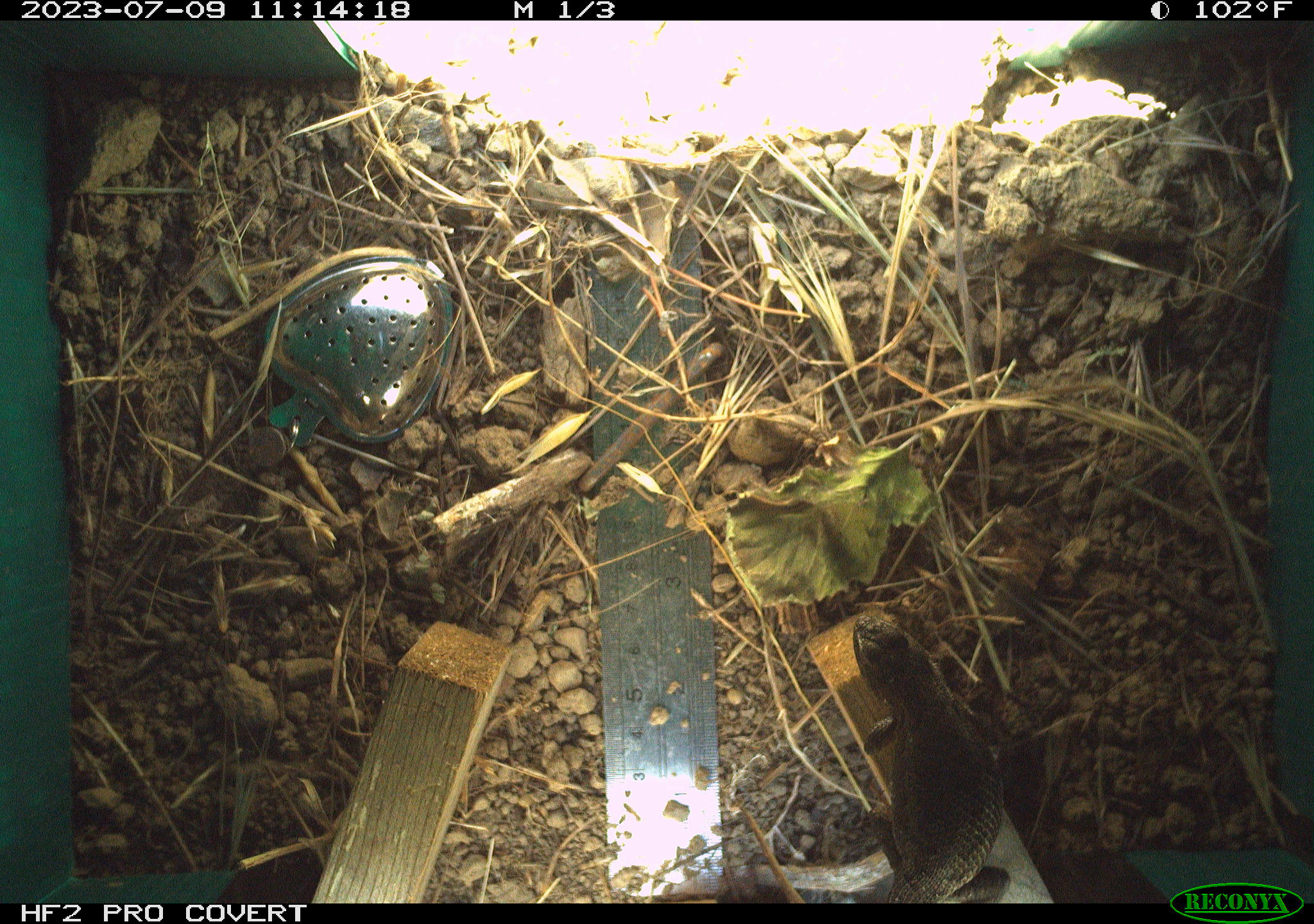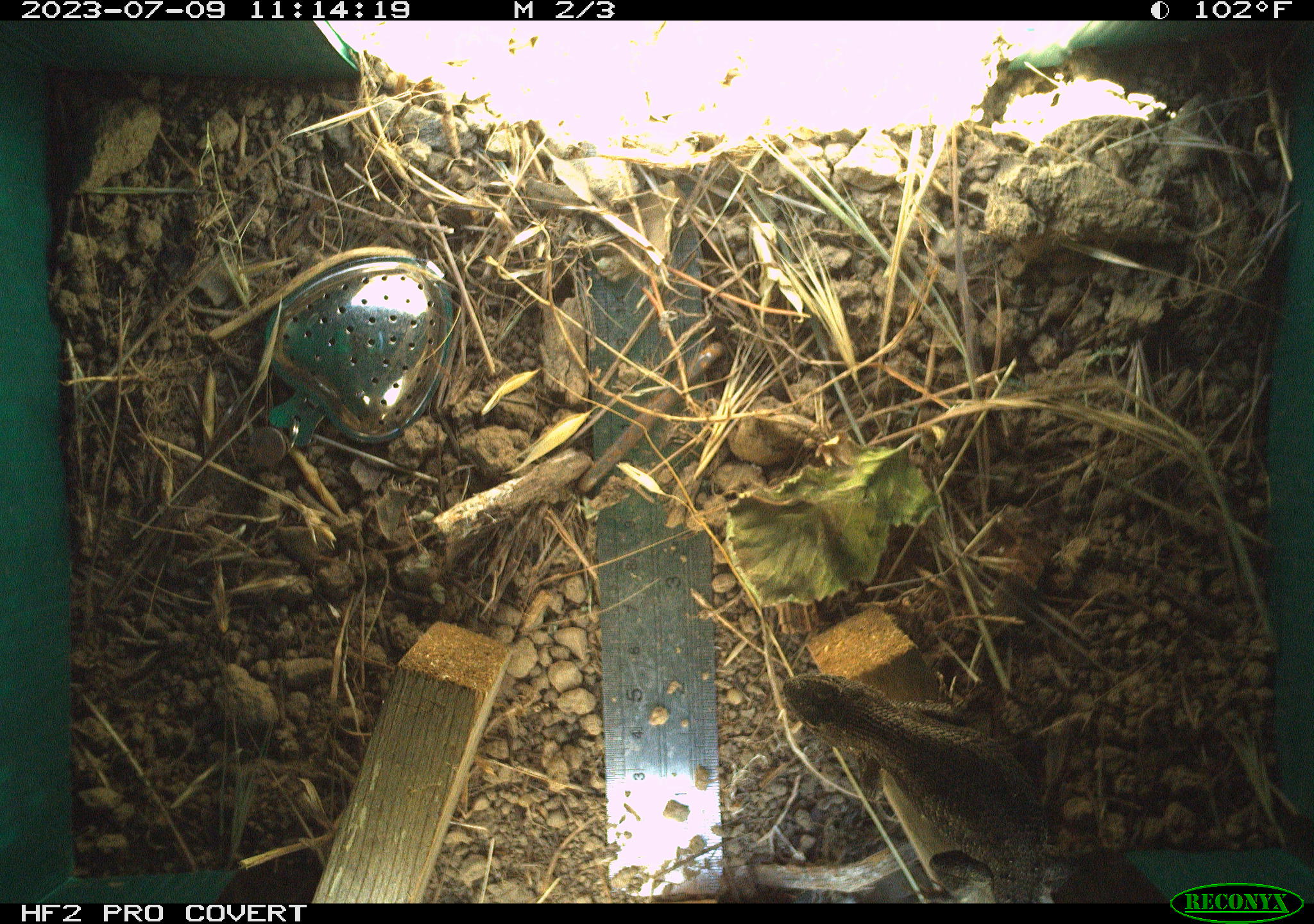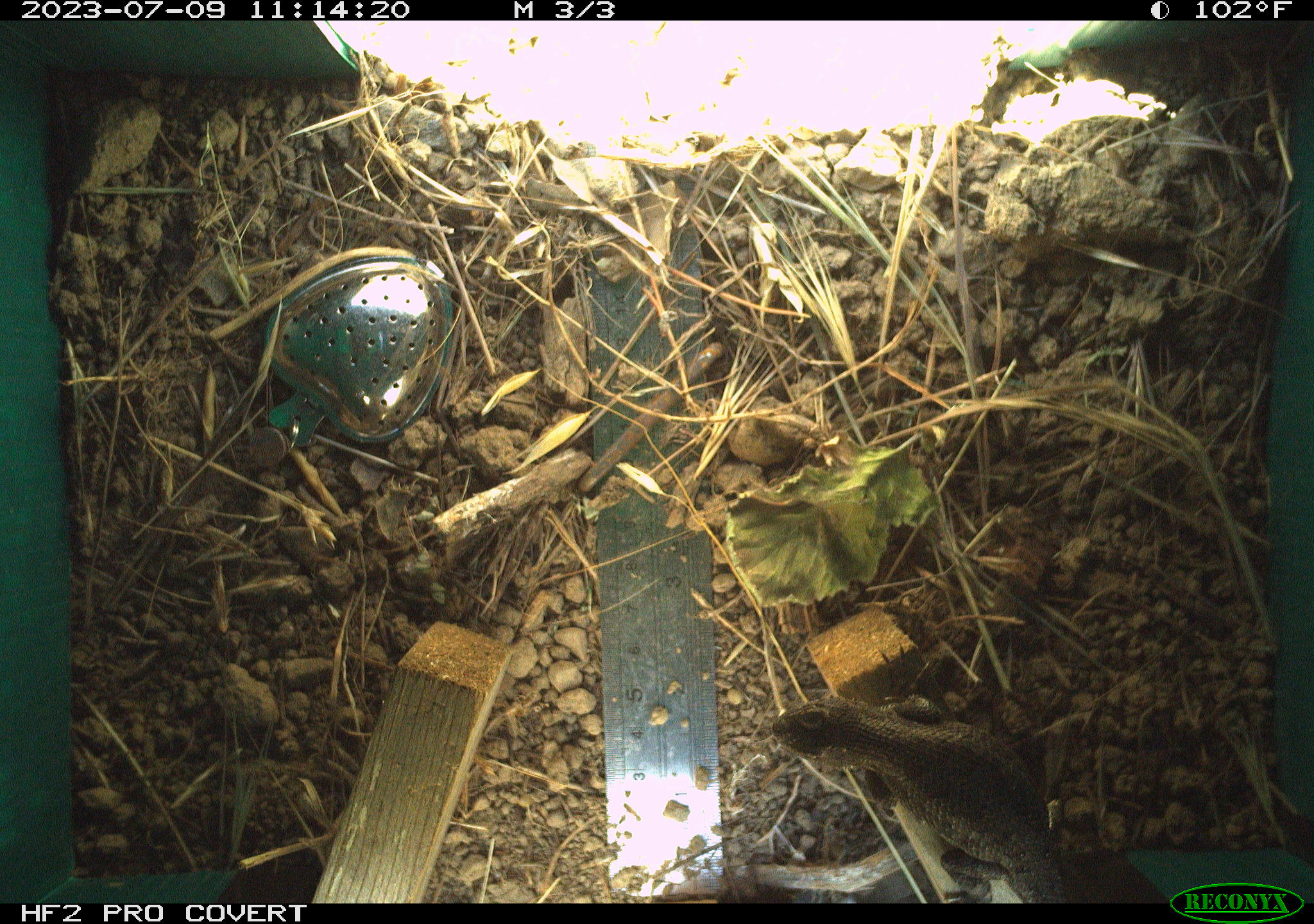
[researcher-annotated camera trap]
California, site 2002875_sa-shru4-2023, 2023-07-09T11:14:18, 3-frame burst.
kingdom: Animalia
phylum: Chordata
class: Reptilia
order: Squamata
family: Phrynosomatidae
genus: Sceloporus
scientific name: Sceloporus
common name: spiny lizards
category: sceloporus species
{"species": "sceloporus species (spiny lizards) (Sceloporus)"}